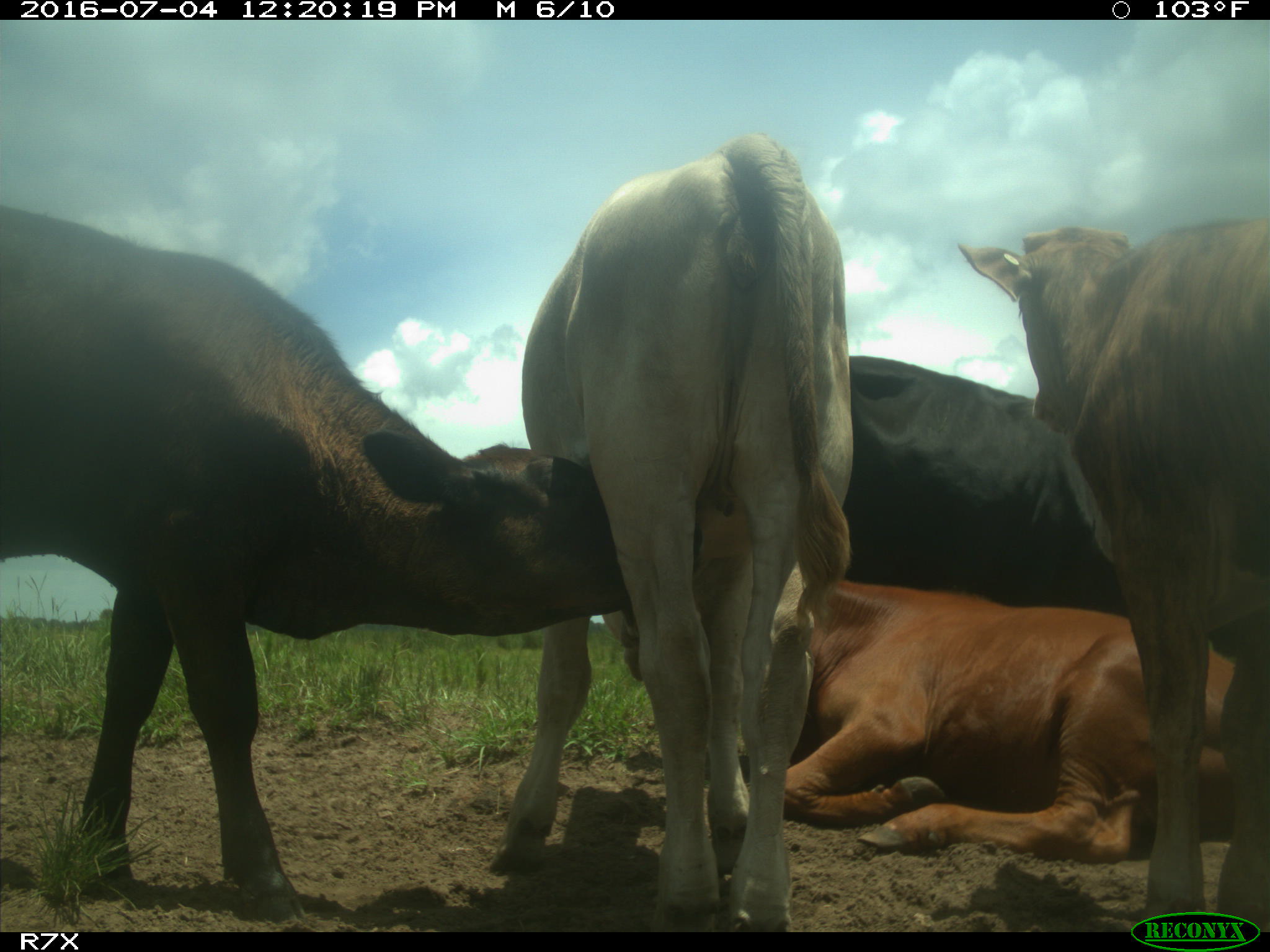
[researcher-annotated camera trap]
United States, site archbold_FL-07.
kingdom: Animalia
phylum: Chordata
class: Mammalia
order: Artiodactyla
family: Bovidae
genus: Bos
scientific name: Bos taurus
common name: domestic cow